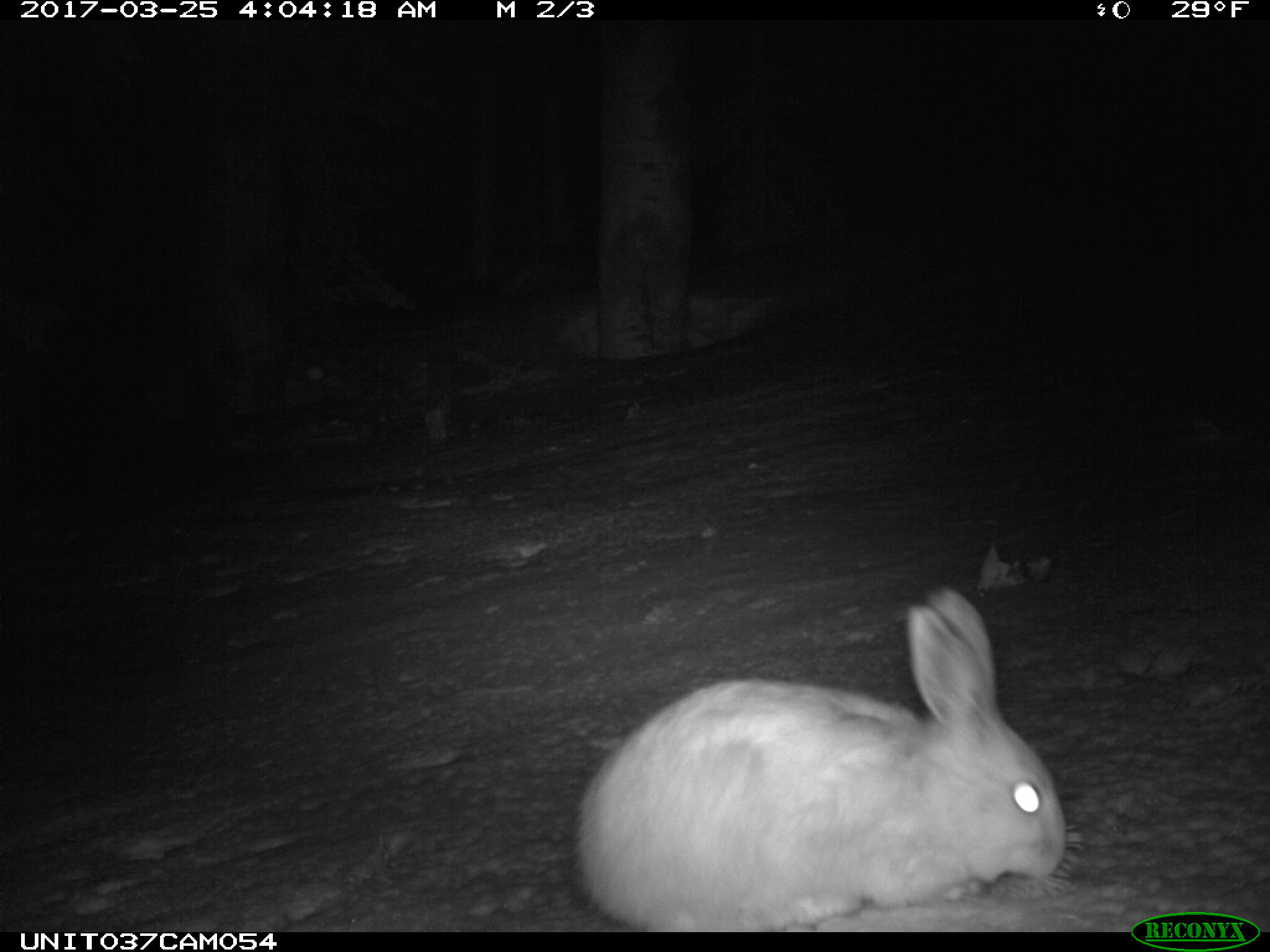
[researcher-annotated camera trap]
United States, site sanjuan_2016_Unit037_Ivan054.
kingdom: Animalia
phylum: Chordata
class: Mammalia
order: Lagomorpha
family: Leporidae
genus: Lepus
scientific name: Lepus americanus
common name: snowshoe hare